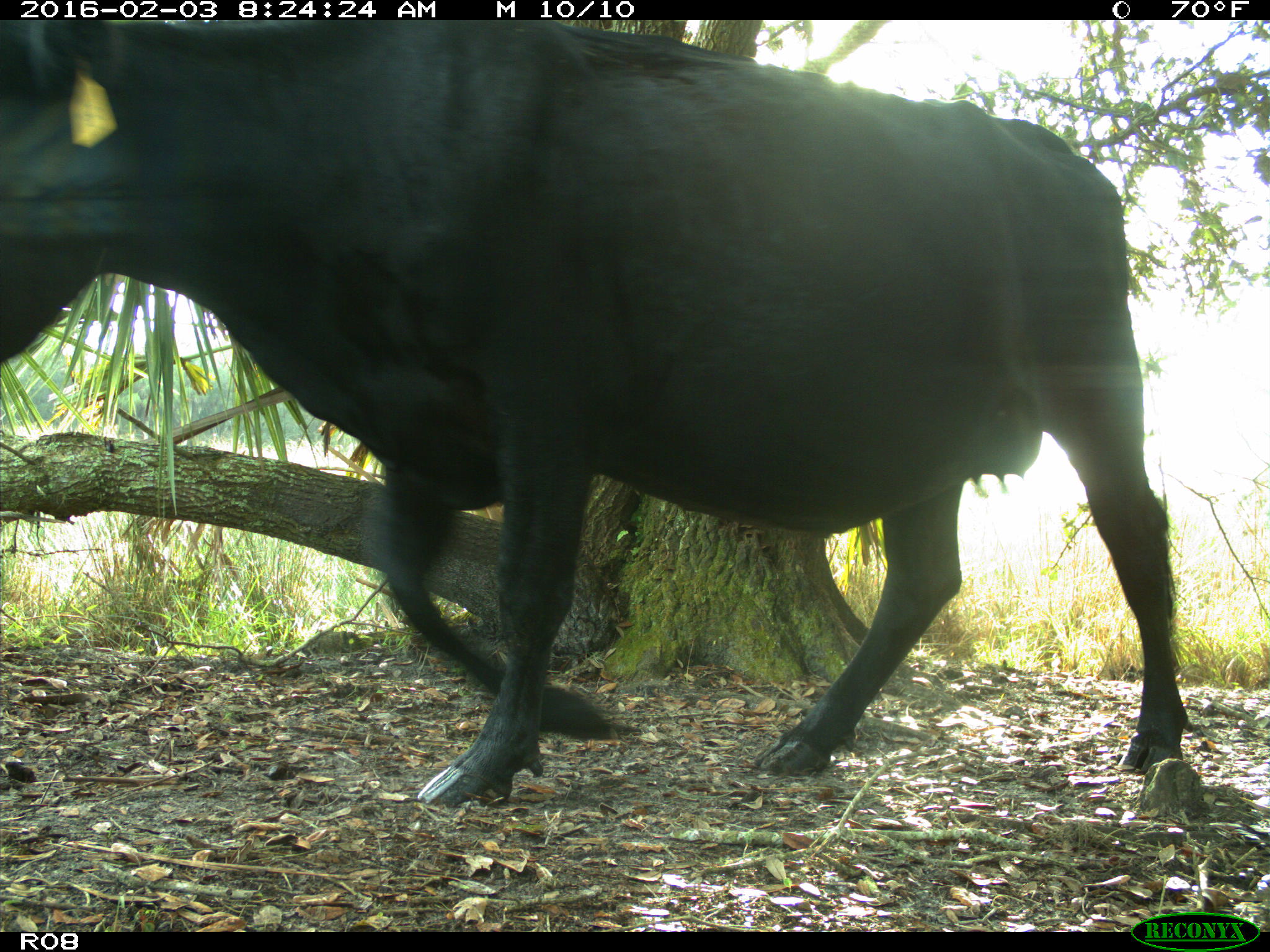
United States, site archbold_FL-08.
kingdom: Animalia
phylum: Chordata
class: Mammalia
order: Artiodactyla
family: Bovidae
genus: Bos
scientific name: Bos taurus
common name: domestic cow